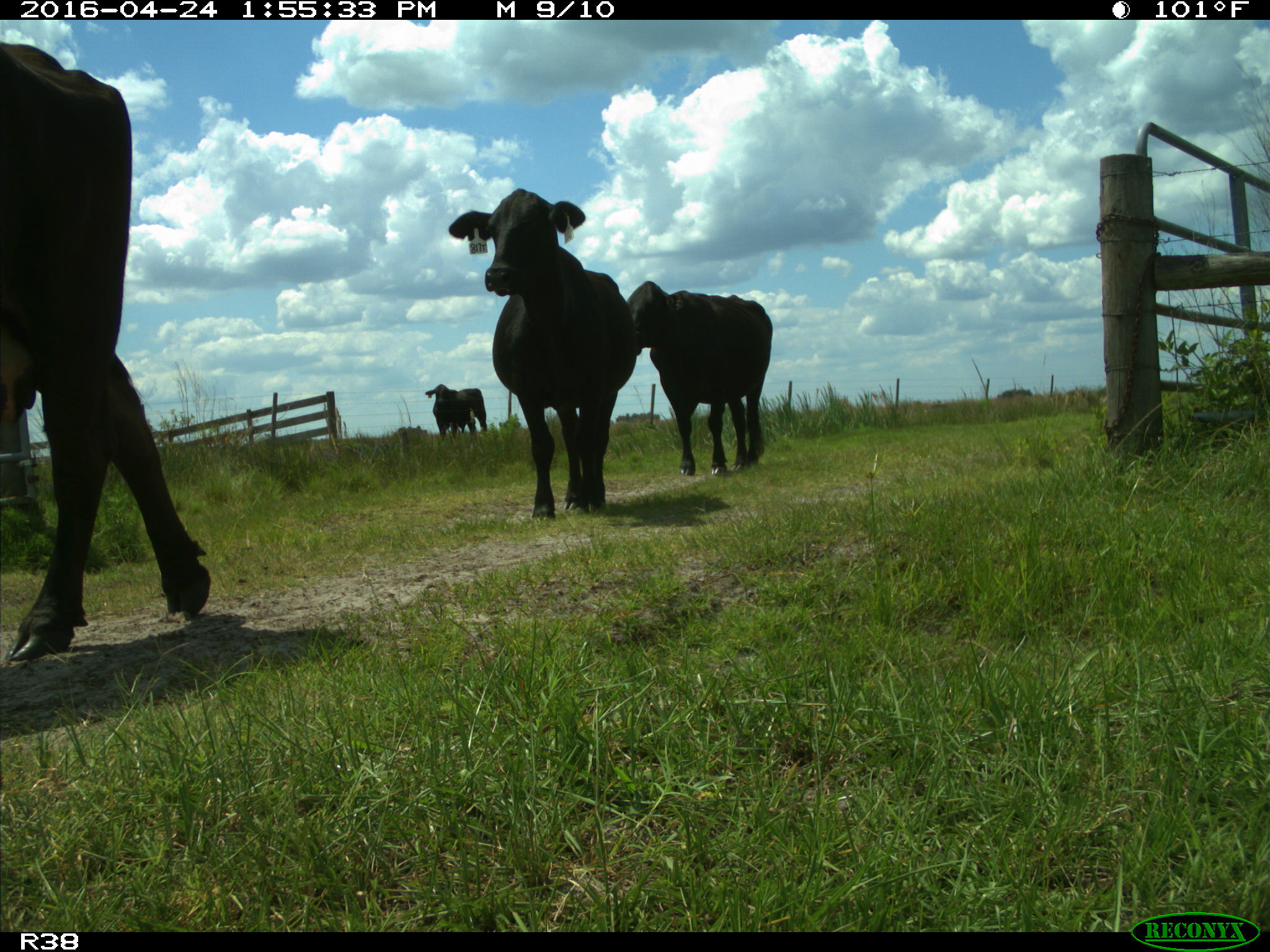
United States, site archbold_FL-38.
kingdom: Animalia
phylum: Chordata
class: Mammalia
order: Artiodactyla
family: Bovidae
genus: Bos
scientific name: Bos taurus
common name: domestic cow